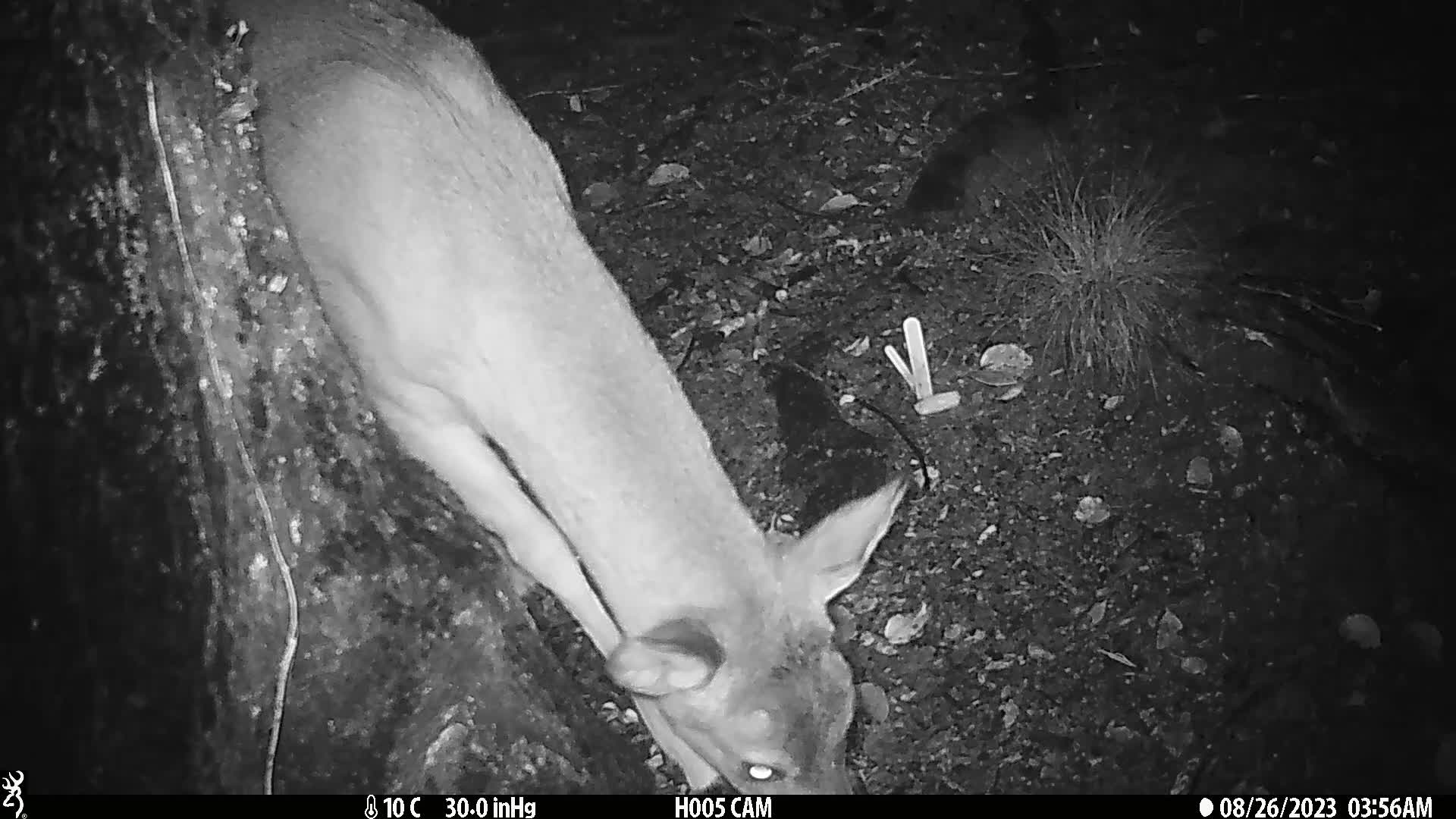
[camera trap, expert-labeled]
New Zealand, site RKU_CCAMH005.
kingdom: Animalia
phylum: Chordata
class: Mammalia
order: Artiodactyla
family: Cervidae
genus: Odocoileus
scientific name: Odocoileus virginianus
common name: white-tailed deer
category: white tailed deer